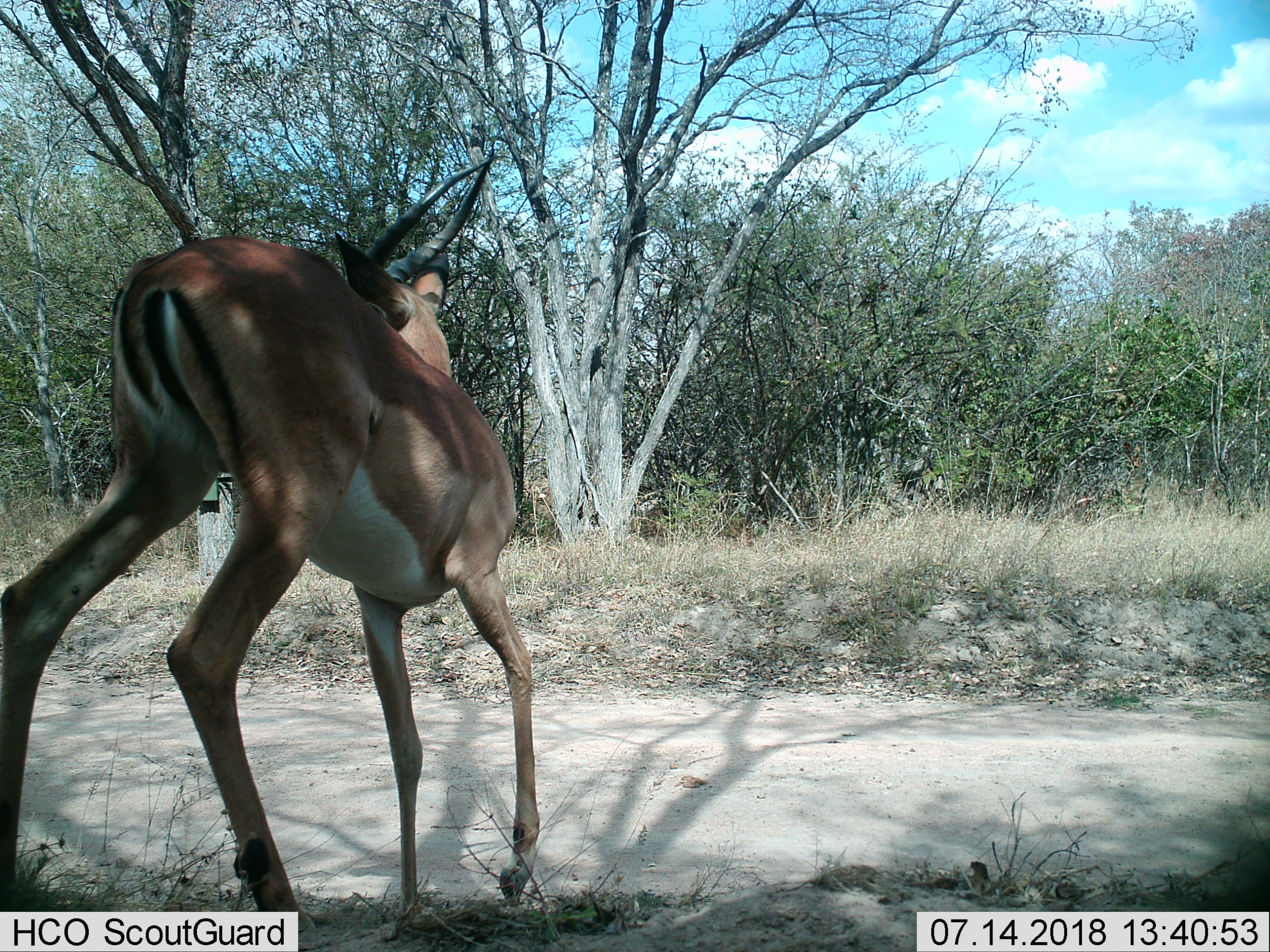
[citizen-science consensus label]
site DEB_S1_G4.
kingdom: Animalia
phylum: Chordata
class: Mammalia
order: Artiodactyla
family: Bovidae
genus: Aepyceros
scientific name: Aepyceros melampus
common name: impala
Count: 1.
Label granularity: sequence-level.